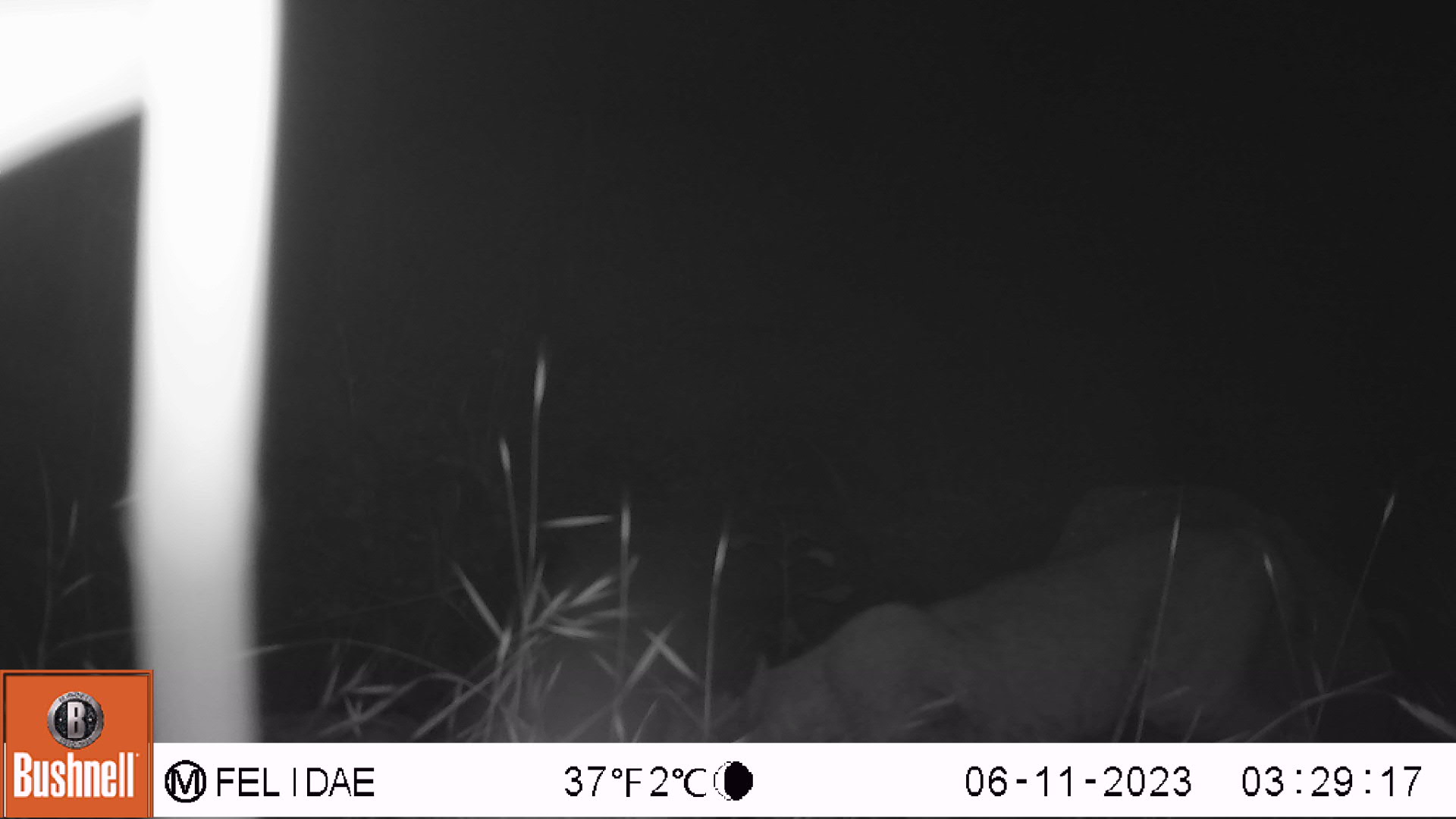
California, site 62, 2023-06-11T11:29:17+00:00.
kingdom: Animalia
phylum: Chordata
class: Mammalia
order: Carnivora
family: Felidae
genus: Puma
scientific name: Puma concolor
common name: puma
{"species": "puma (Puma concolor)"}